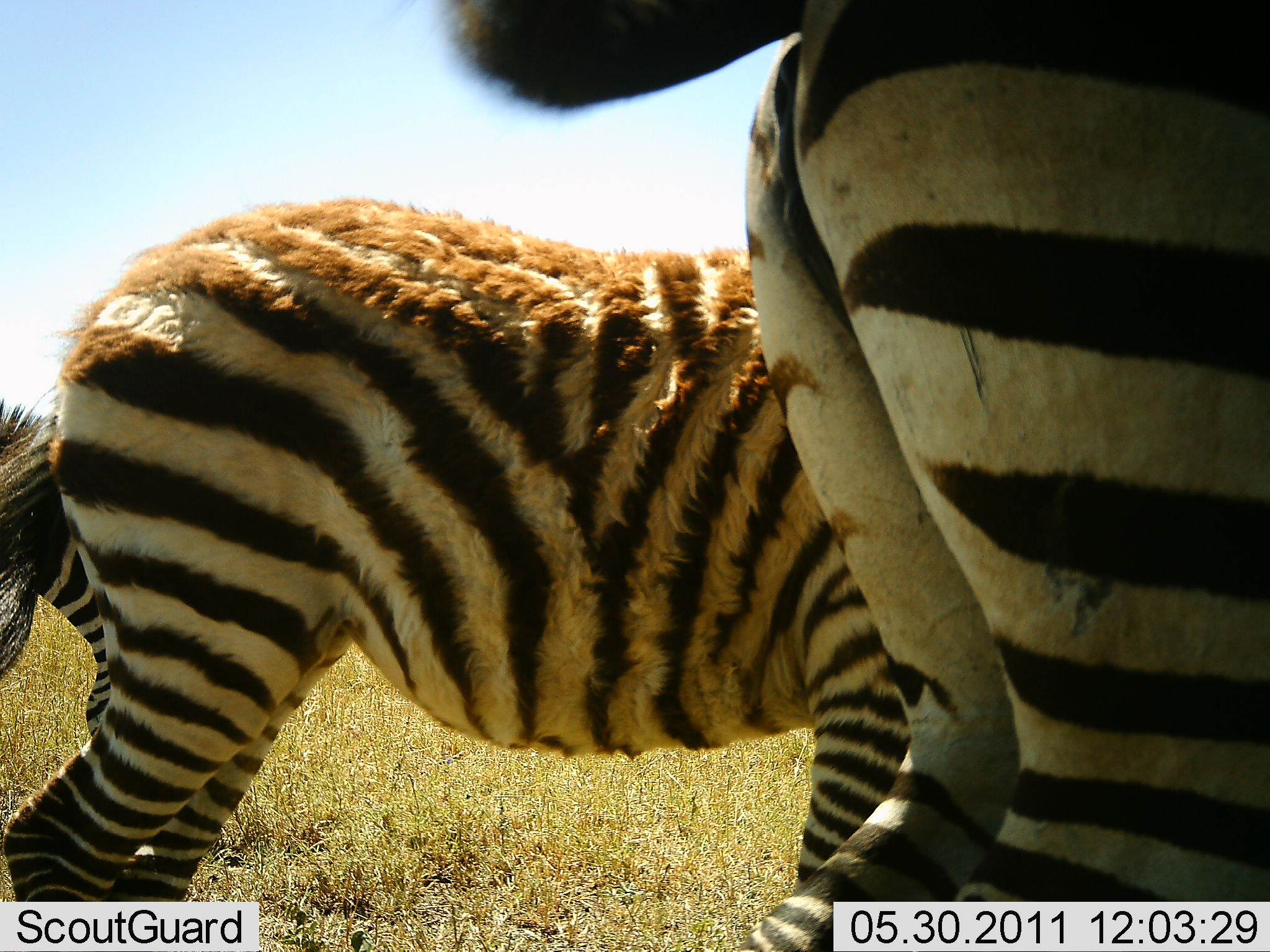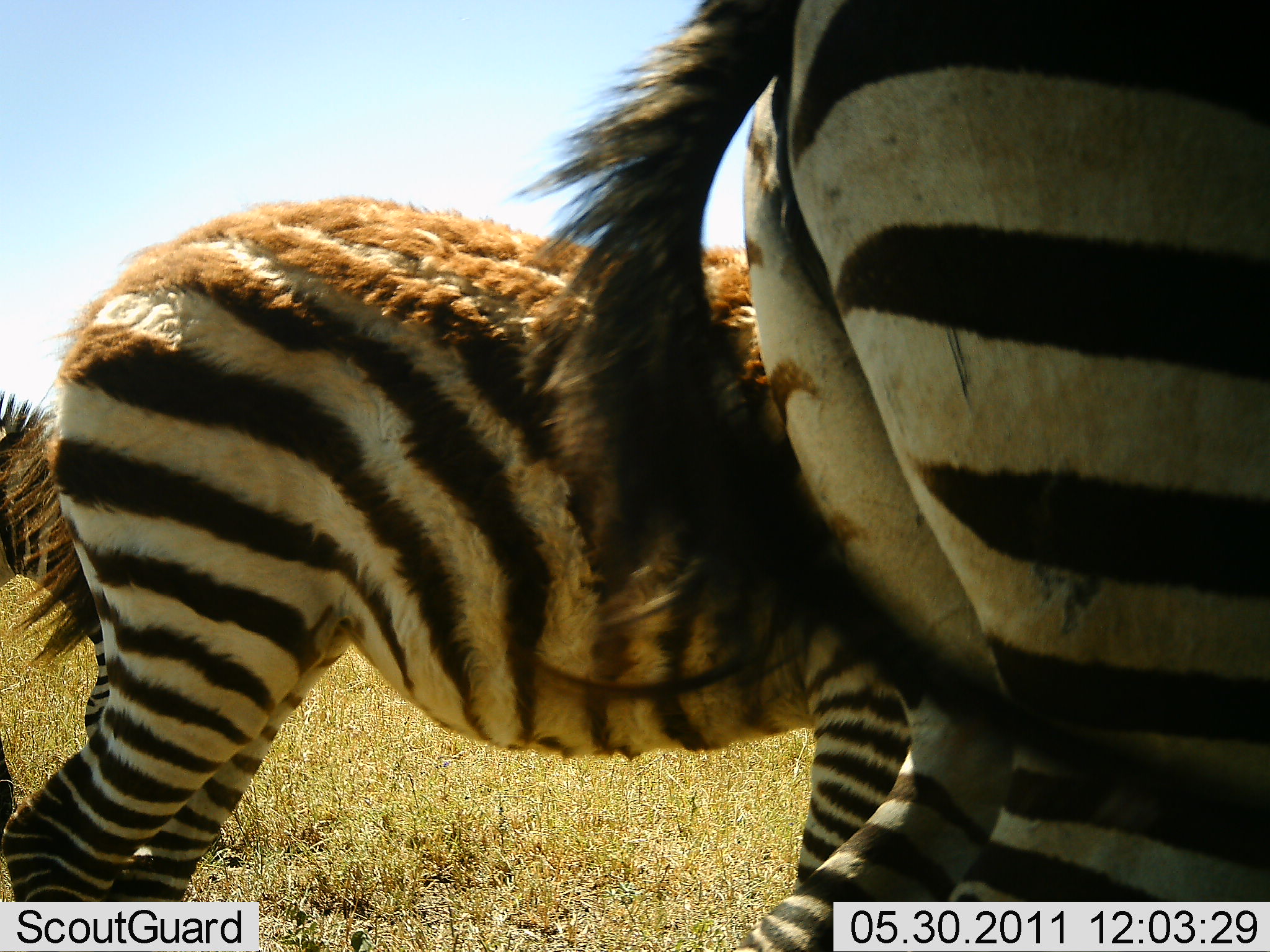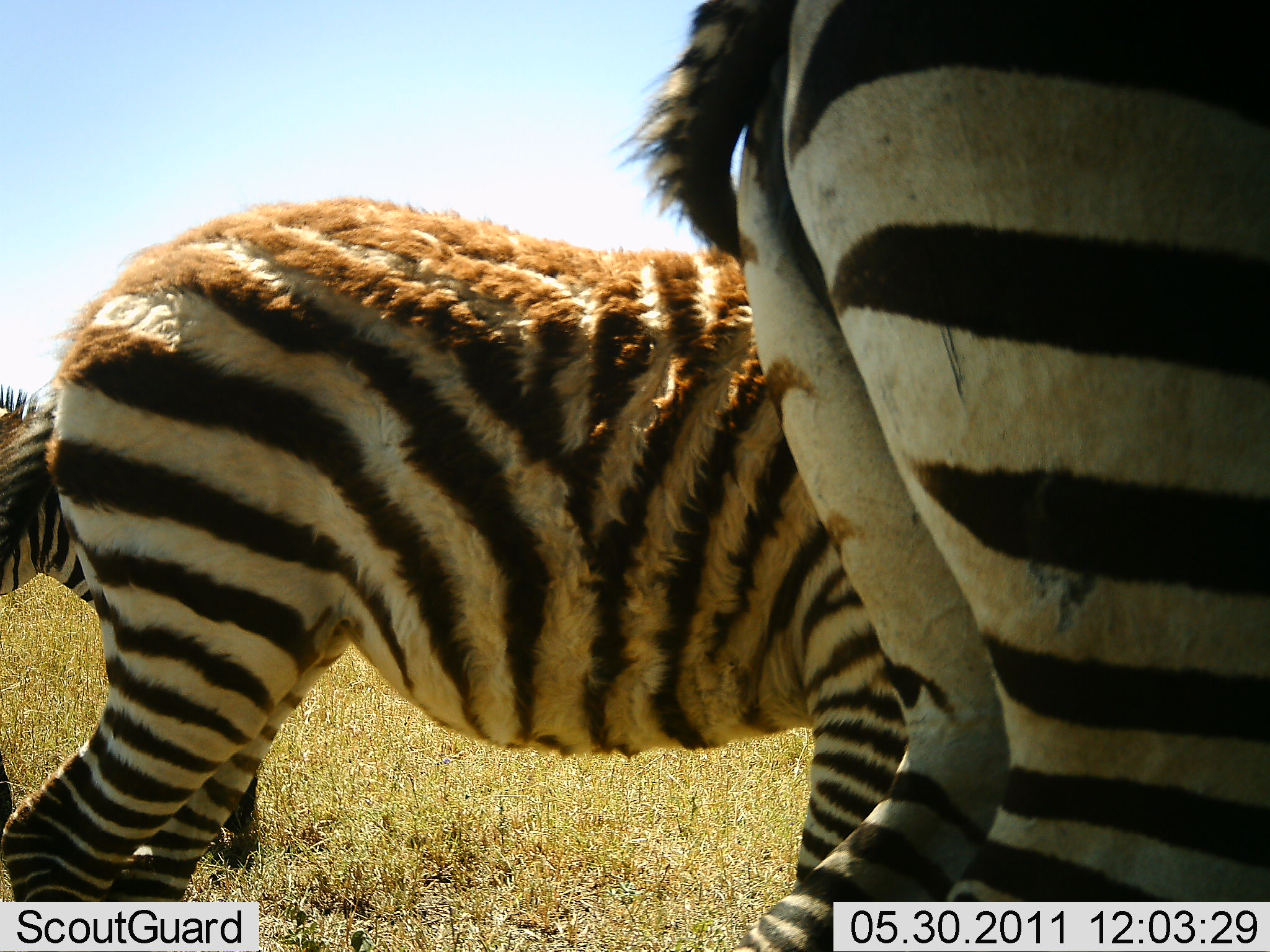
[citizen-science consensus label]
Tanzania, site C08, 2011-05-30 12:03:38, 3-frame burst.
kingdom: Animalia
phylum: Chordata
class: Mammalia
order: Perissodactyla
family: Equidae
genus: Equus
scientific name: Equus quagga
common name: plains zebra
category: zebra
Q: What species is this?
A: Zebra (plains zebra) (Equus quagga).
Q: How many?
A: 3.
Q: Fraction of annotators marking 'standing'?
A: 82%.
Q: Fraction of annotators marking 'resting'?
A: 0%.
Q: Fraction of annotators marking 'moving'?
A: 36%.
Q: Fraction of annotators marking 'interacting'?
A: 18%.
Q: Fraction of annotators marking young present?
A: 36%.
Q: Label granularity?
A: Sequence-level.